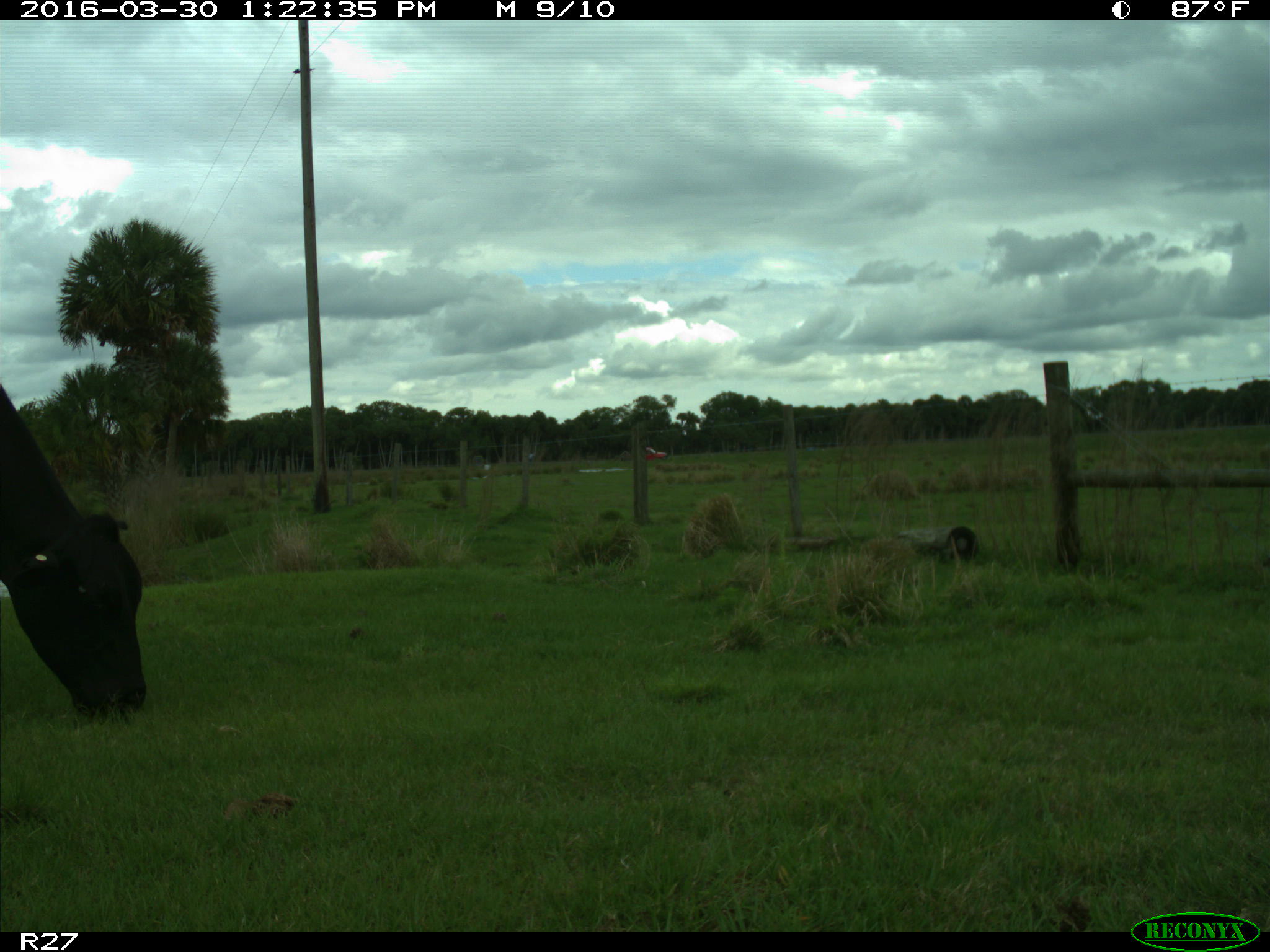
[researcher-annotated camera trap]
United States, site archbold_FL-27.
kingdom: Animalia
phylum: Chordata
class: Mammalia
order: Artiodactyla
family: Bovidae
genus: Bos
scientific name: Bos taurus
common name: domestic cow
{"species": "Bos taurus (domestic cow)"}